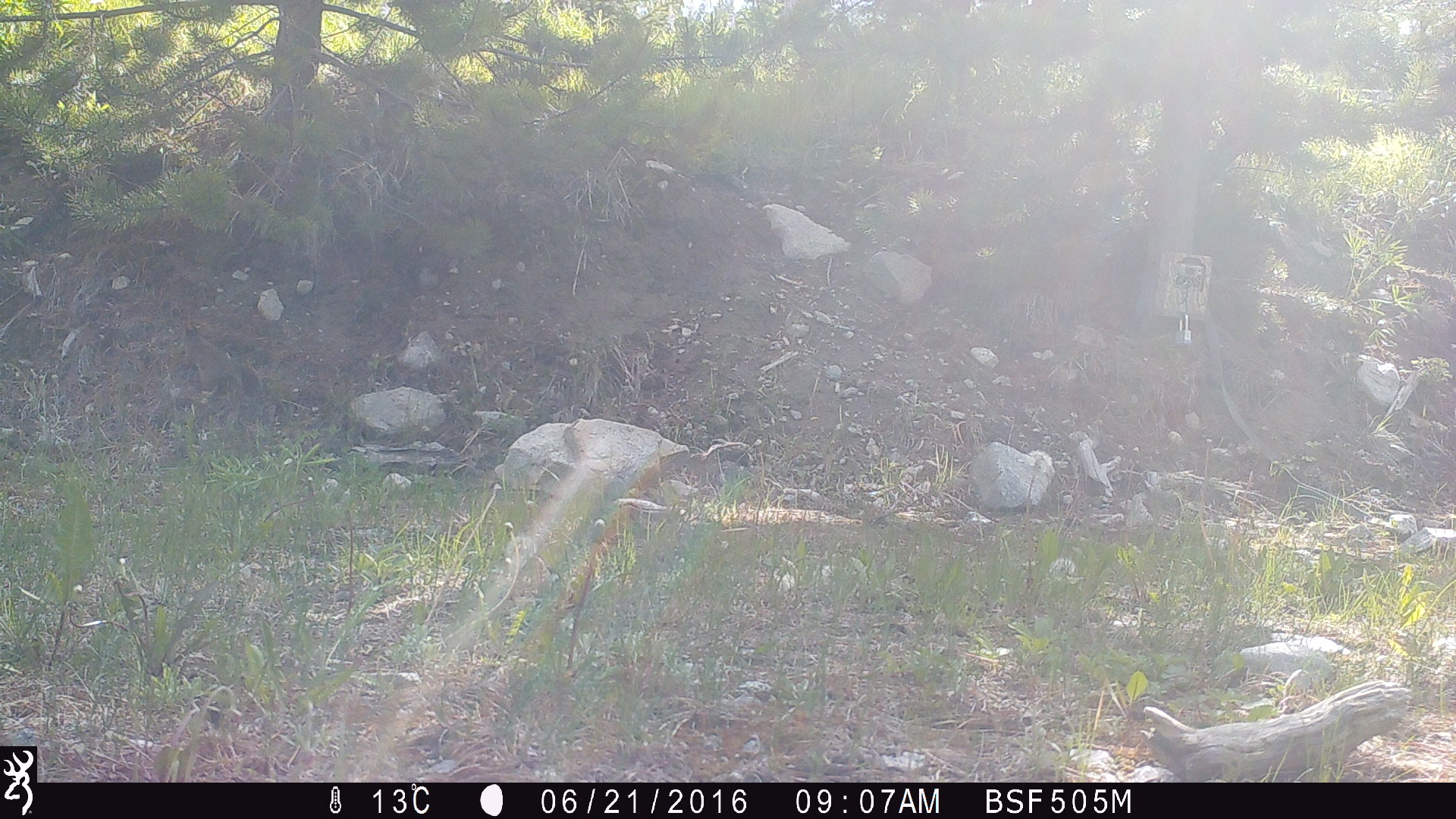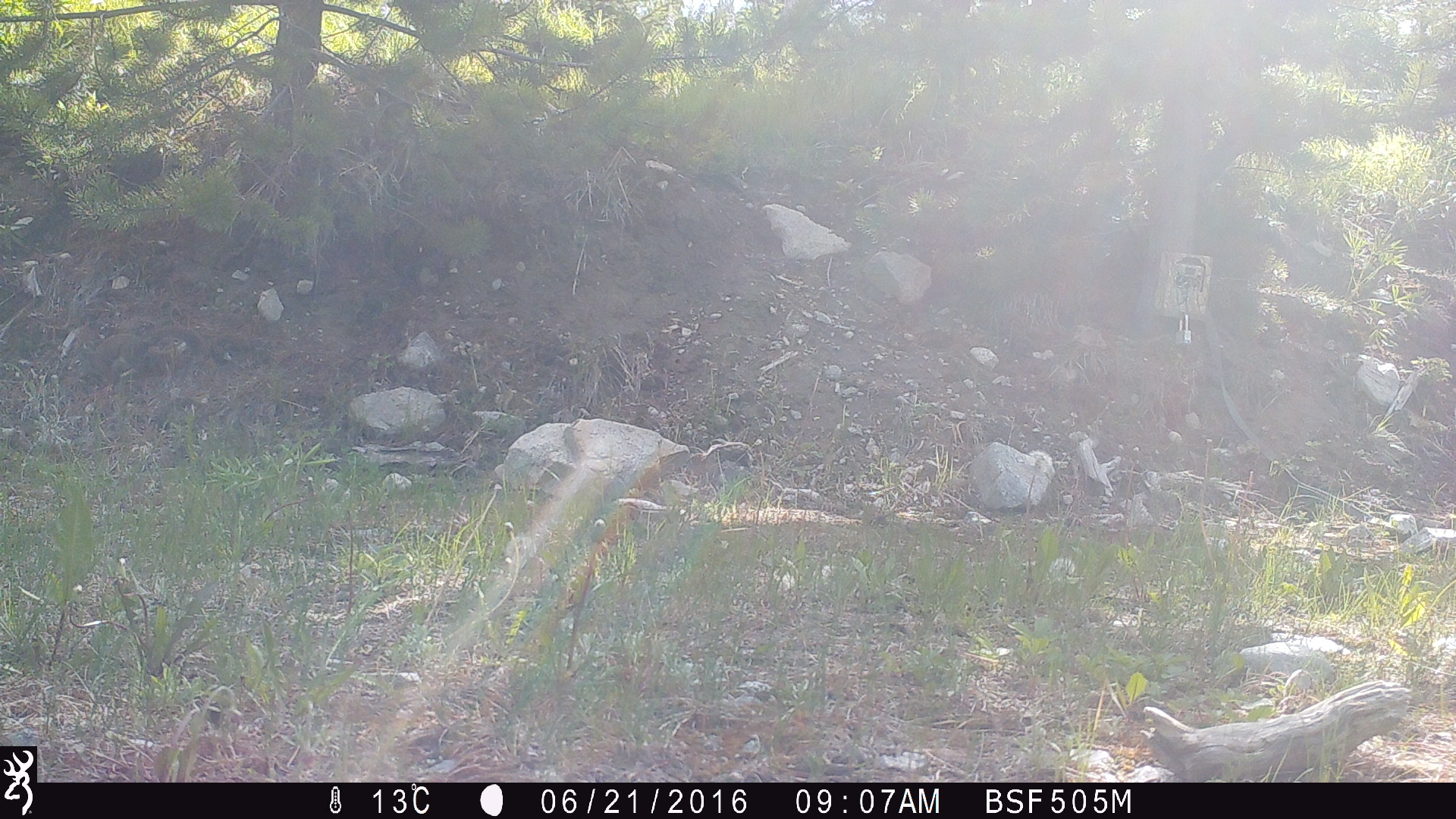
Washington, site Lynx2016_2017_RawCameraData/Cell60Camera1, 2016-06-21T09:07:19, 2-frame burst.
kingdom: Animalia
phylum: Chordata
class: Mammalia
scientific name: Mammalia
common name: small mammal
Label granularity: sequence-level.